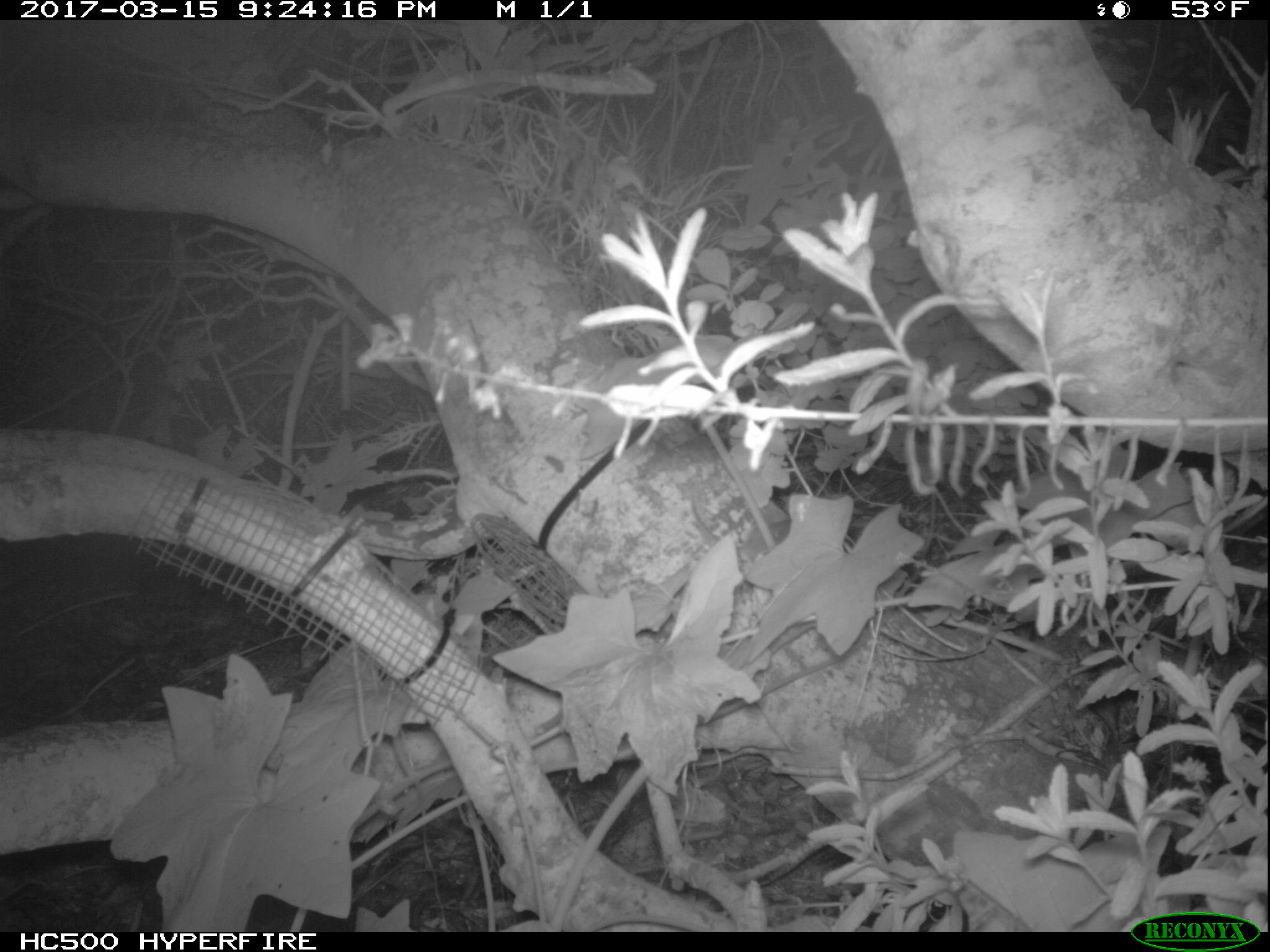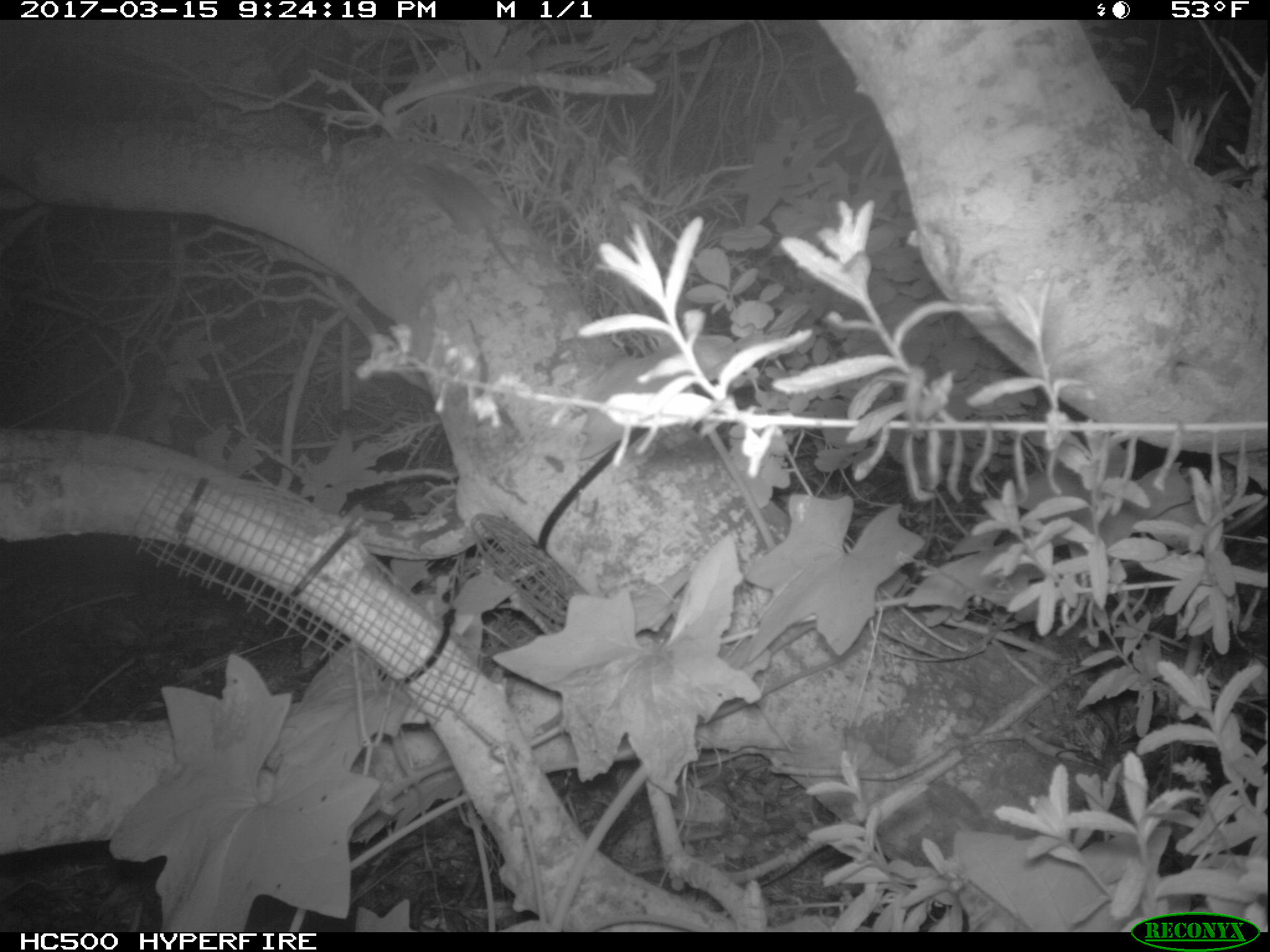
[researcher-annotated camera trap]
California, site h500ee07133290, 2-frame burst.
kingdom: Animalia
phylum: Chordata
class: Mammalia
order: Rodentia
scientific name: Rodentia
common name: rodent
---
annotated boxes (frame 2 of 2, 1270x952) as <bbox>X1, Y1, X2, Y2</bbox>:
rodent: <bbox>407, 161, 517, 273</bbox>